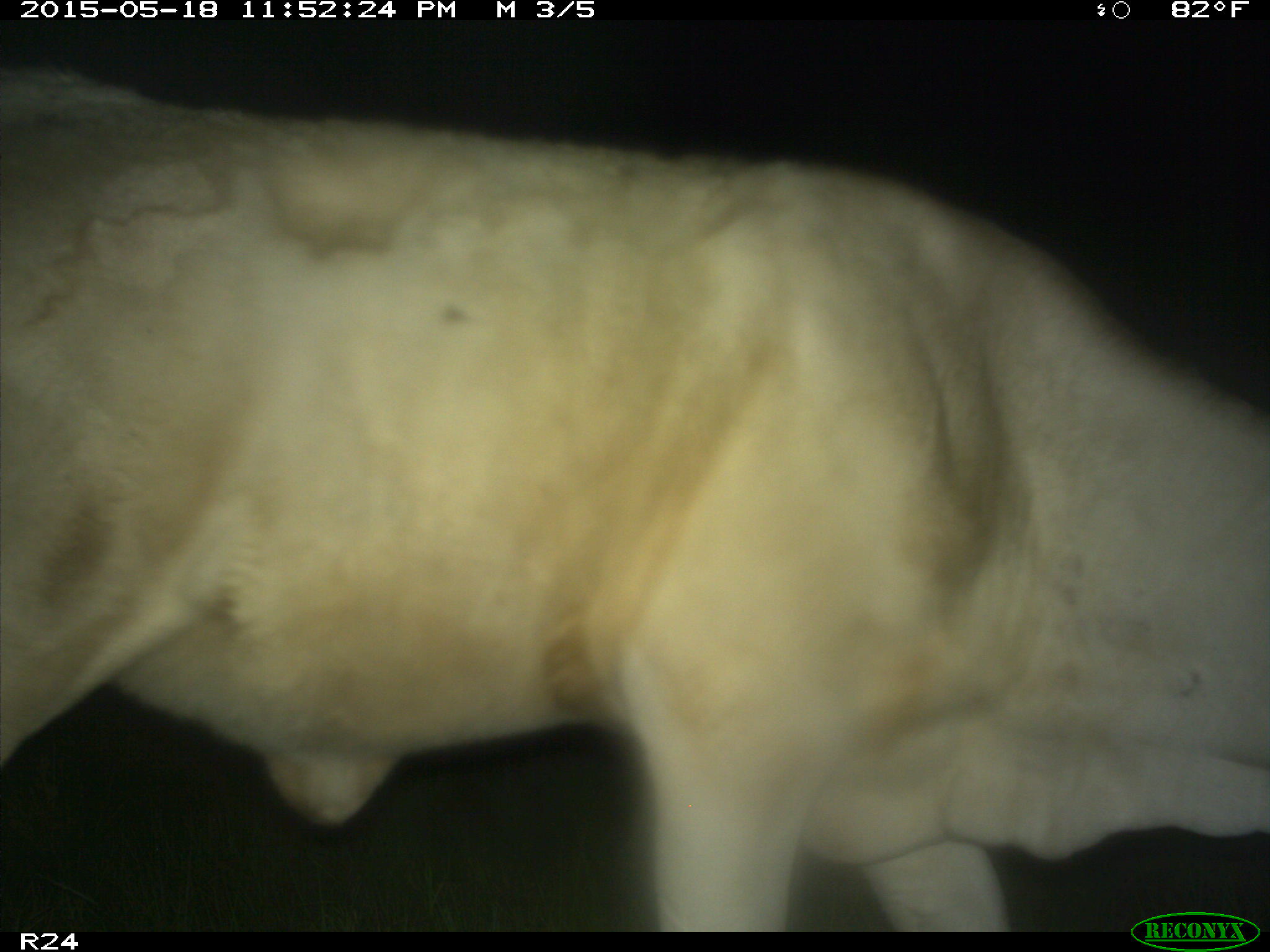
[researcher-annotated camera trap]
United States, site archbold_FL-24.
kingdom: Animalia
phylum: Chordata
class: Mammalia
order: Artiodactyla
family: Bovidae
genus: Bos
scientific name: Bos taurus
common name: domestic cow